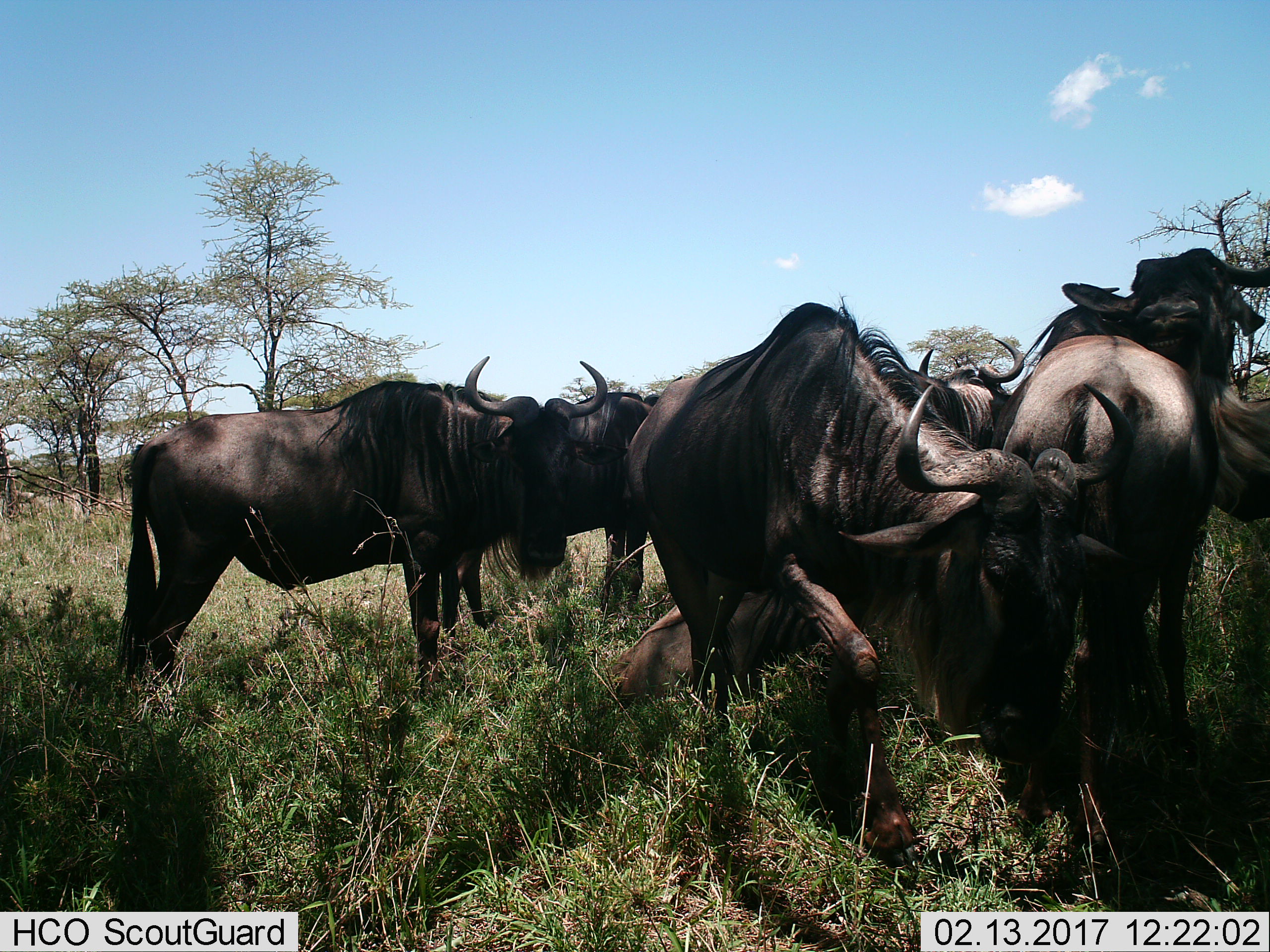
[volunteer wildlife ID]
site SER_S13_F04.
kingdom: Animalia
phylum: Chordata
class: Mammalia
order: Artiodactyla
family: Bovidae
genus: Connochaetes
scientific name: Connochaetes taurinus taurinus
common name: blue wildebeest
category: wildebeestblue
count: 5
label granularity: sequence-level